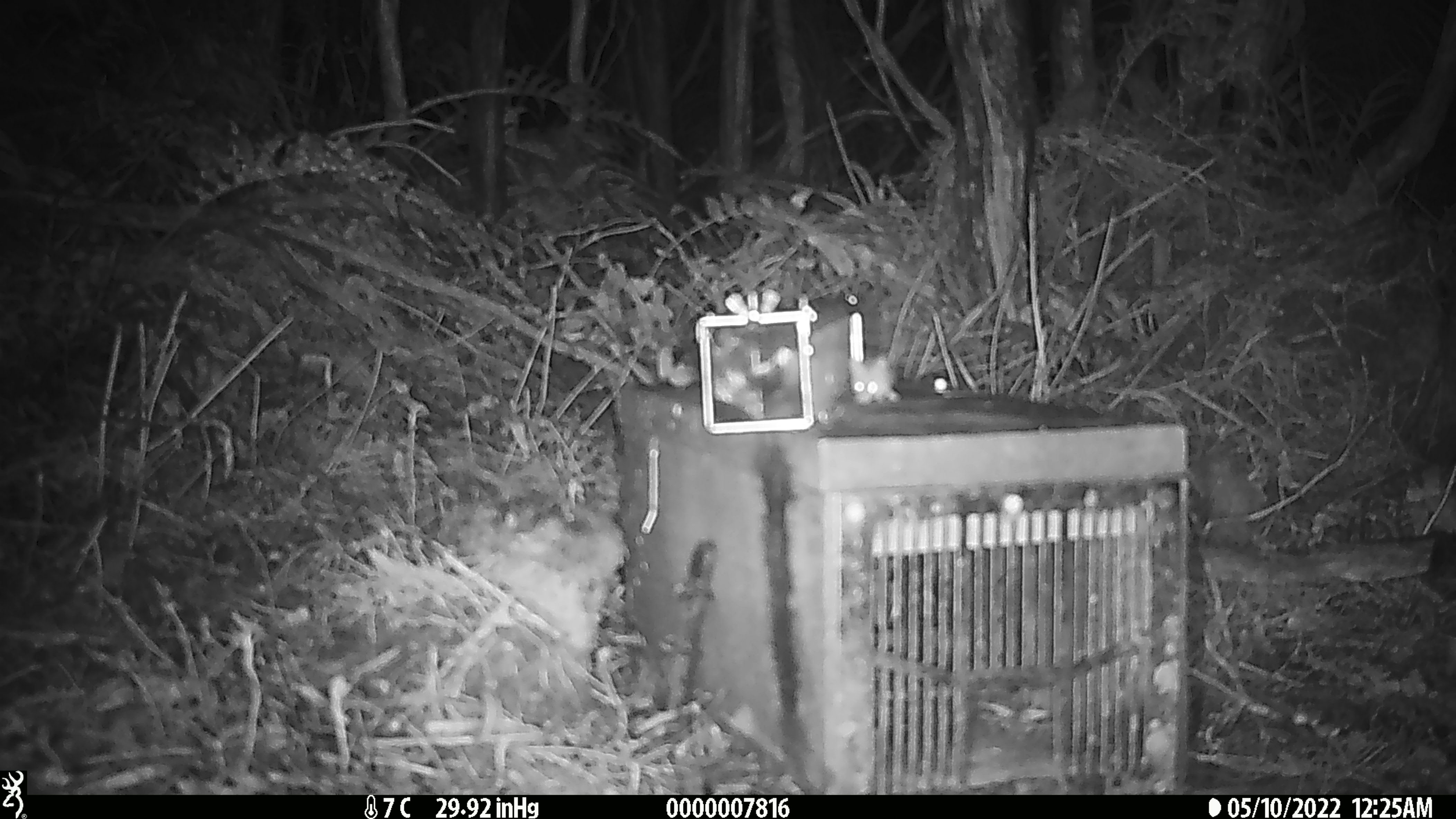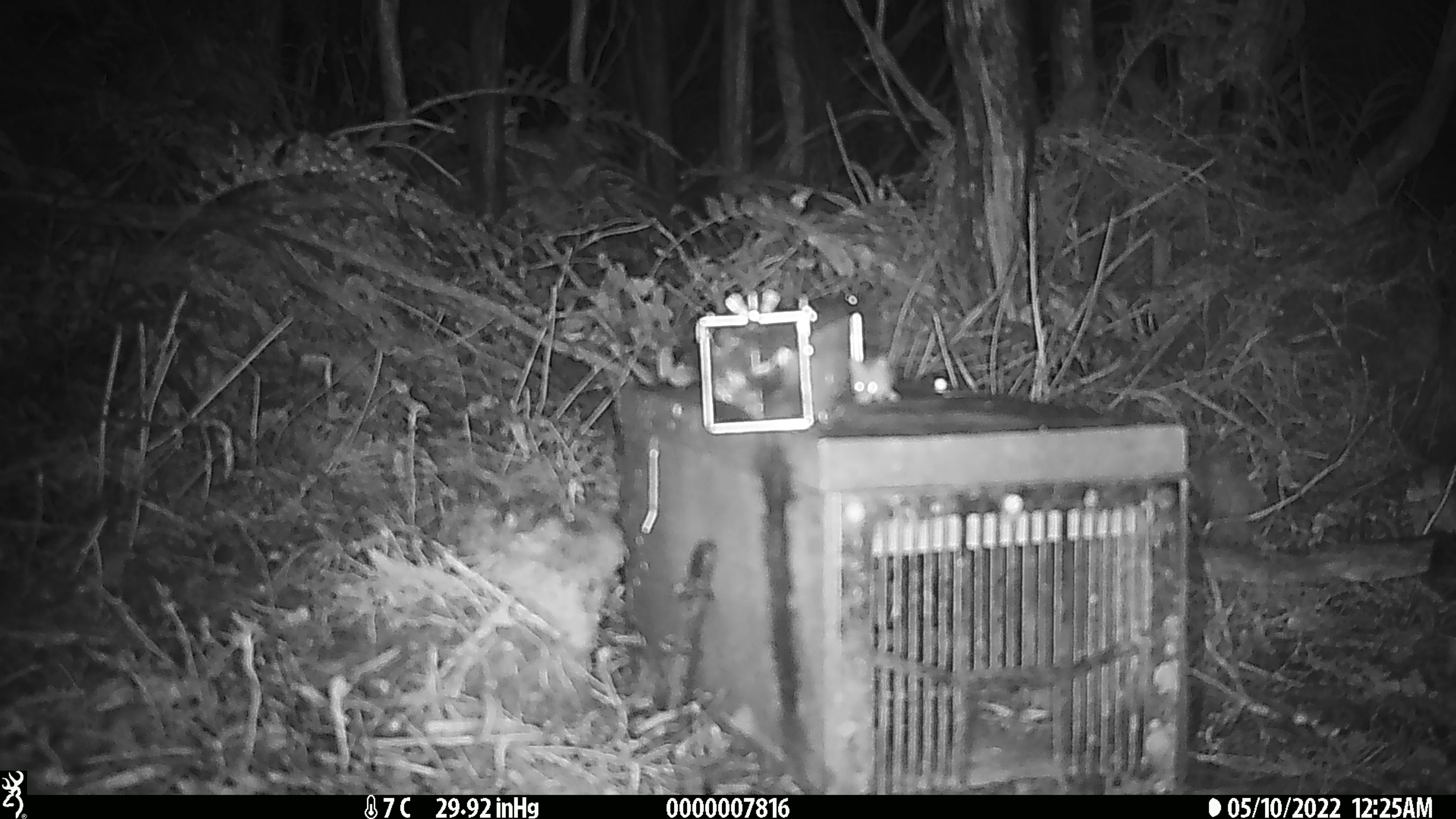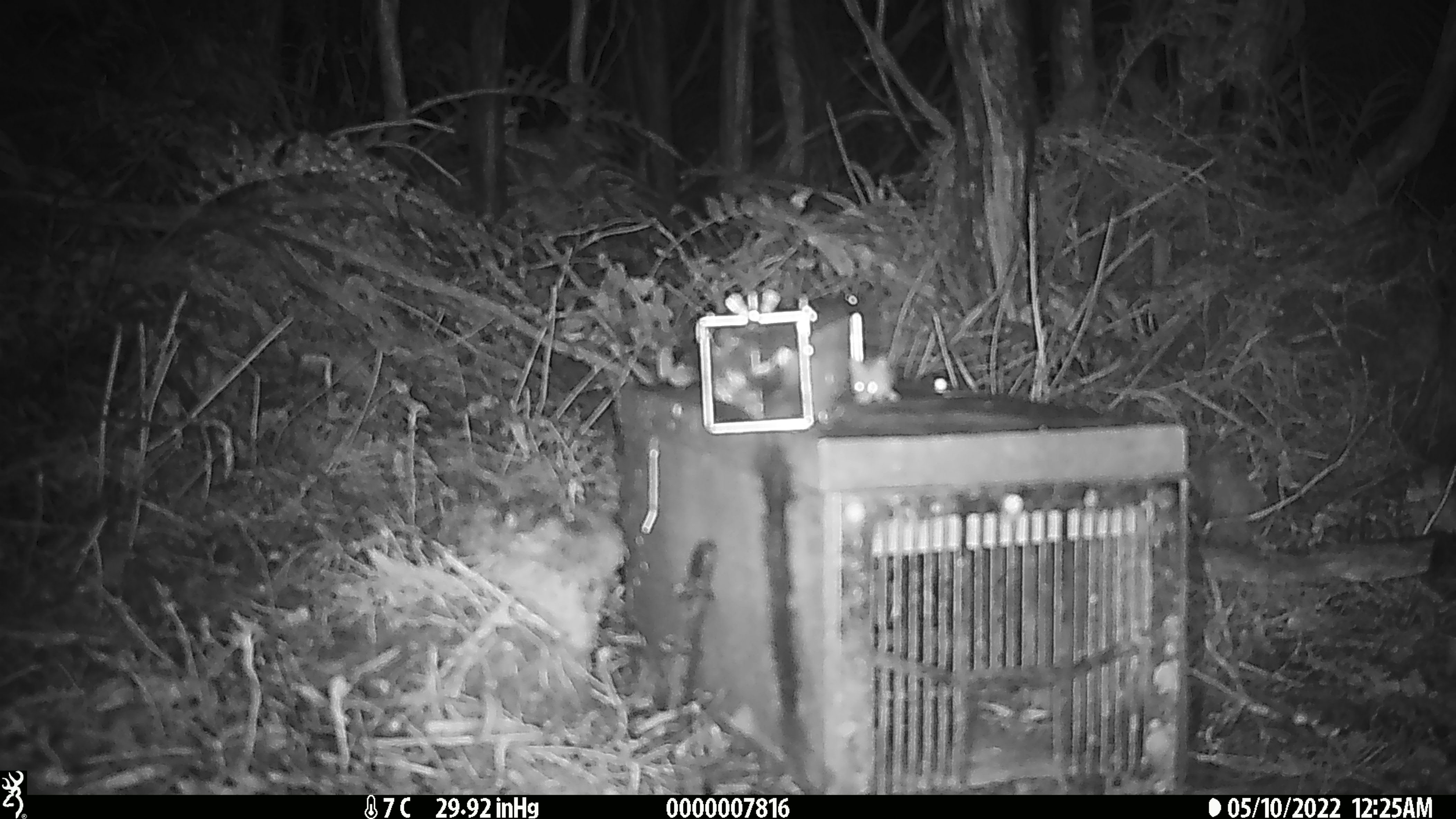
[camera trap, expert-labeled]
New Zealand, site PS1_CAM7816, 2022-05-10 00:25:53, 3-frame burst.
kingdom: Animalia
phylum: Chordata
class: Mammalia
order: Rodentia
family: Muridae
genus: Mus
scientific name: Mus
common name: mouse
Mouse (Mus).